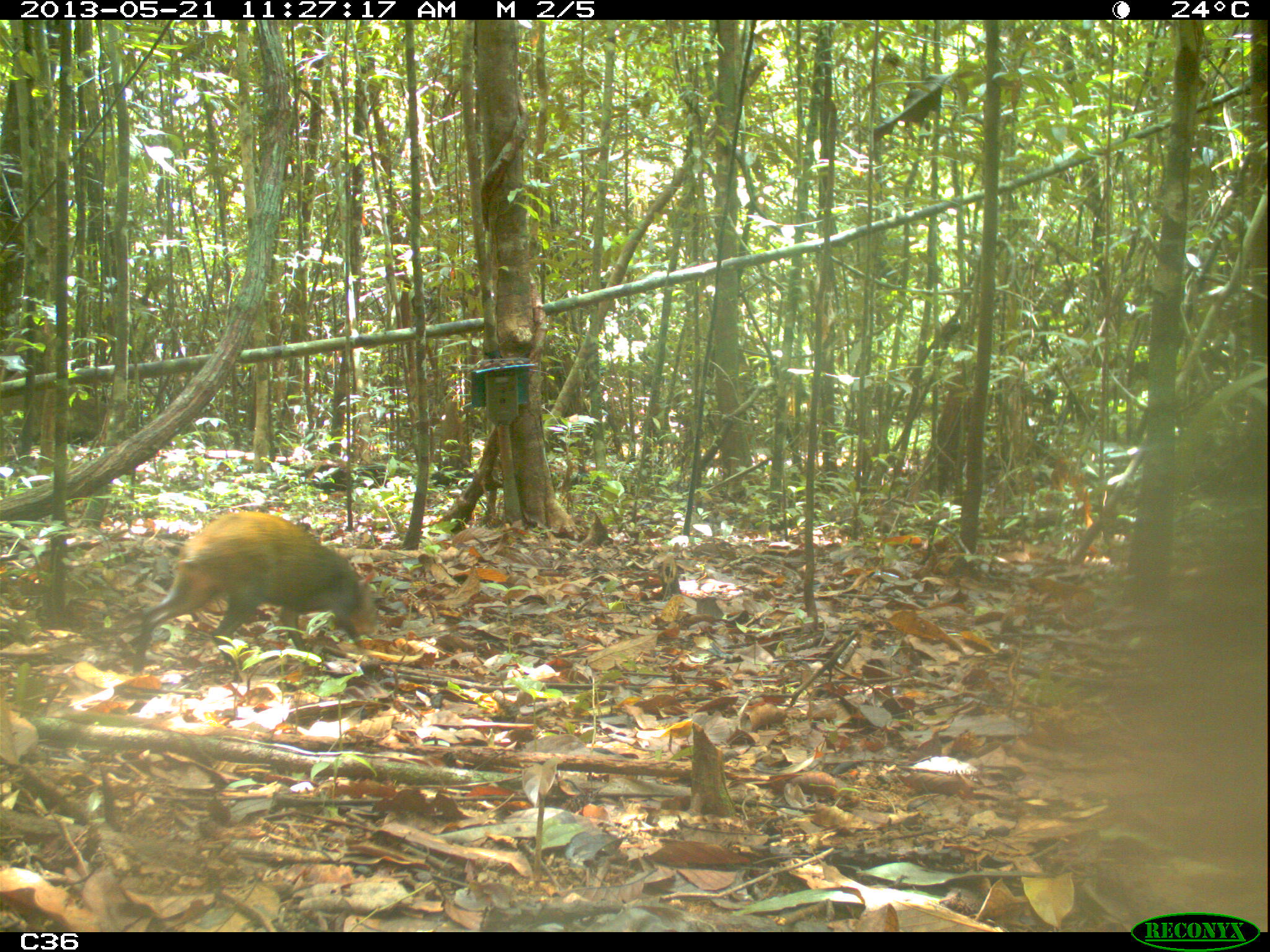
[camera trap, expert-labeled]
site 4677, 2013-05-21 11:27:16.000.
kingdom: Animalia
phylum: Chordata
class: Mammalia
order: Rodentia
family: Dasyproctidae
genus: Dasyprocta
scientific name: Dasyprocta leporina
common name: red-rumped agouti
Dasyprocta leporina (red-rumped agouti), count 1, age adult.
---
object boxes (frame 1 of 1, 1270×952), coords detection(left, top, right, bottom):
dasyprocta leporina: detection(135, 512, 377, 665)